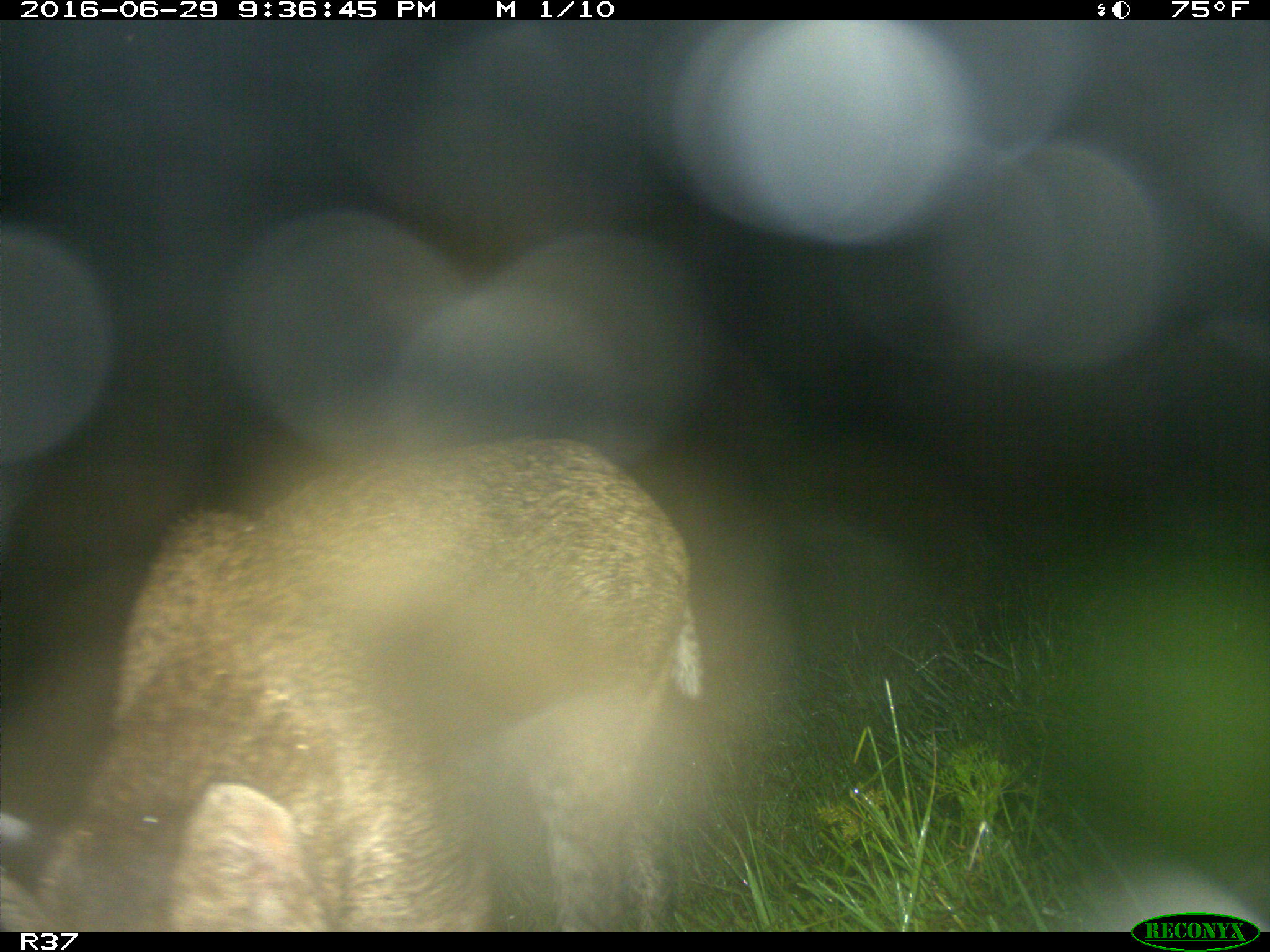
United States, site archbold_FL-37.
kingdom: Animalia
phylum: Chordata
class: Mammalia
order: Carnivora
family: Felidae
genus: Lynx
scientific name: Lynx rufus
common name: bobcat